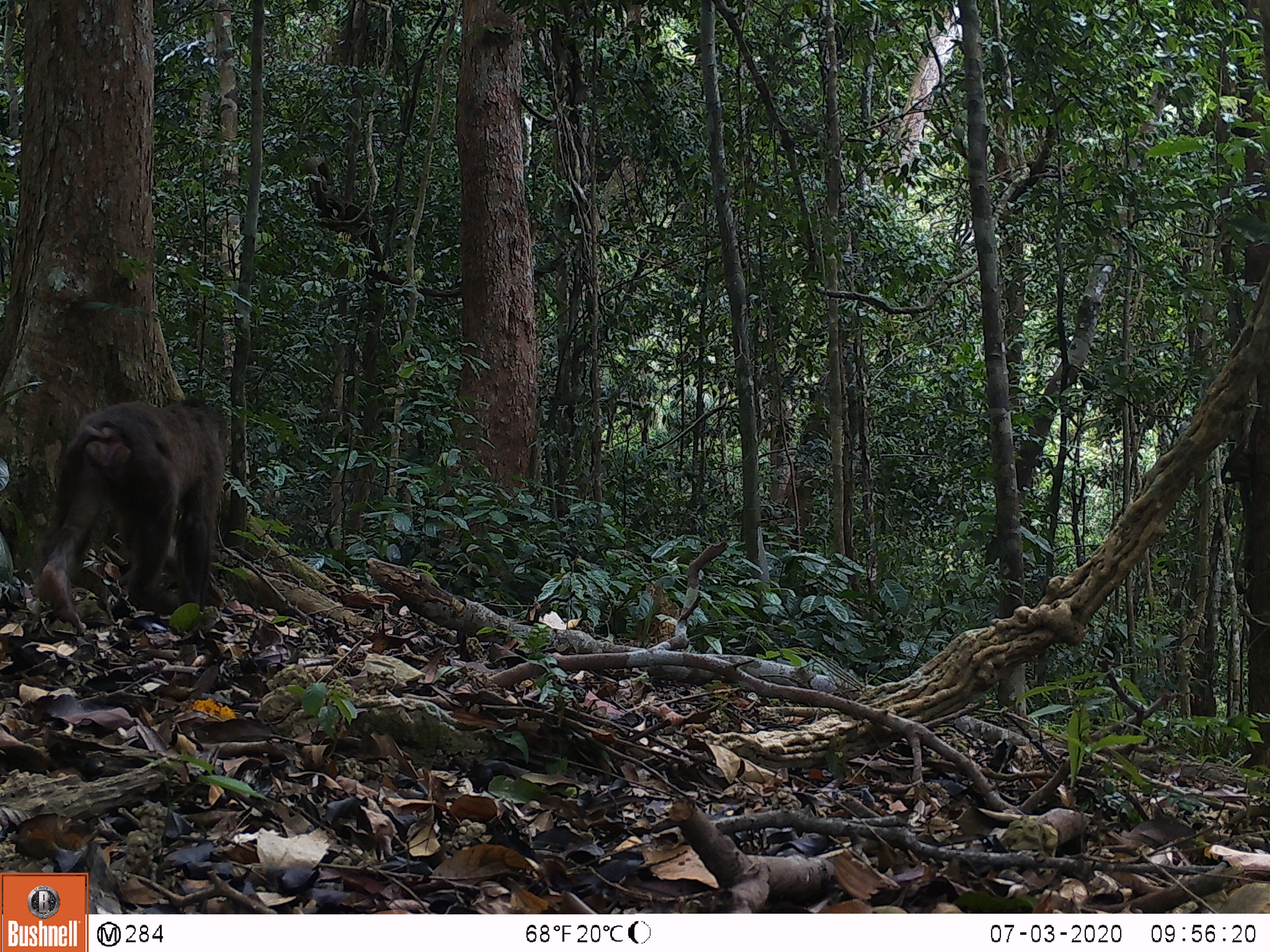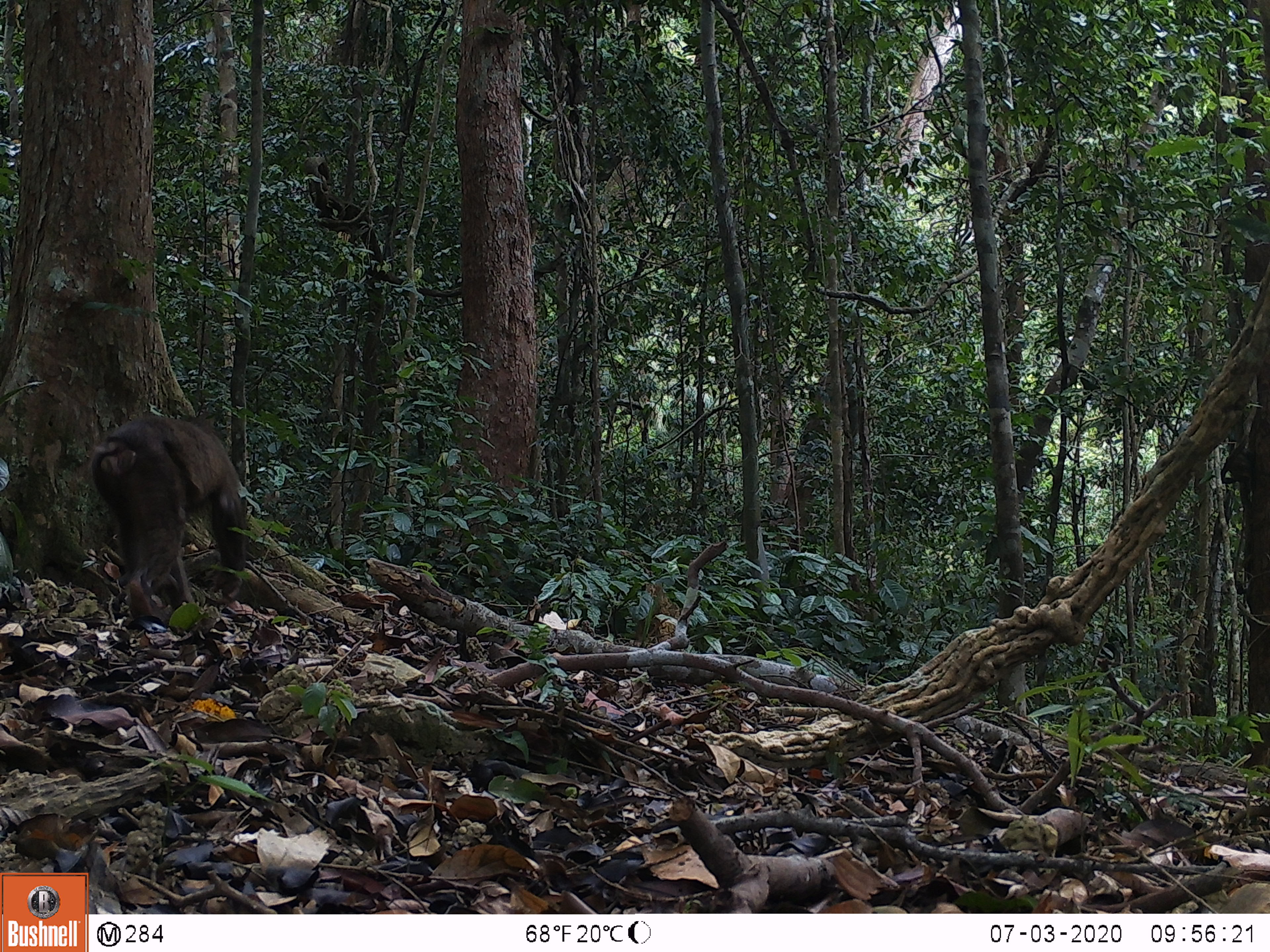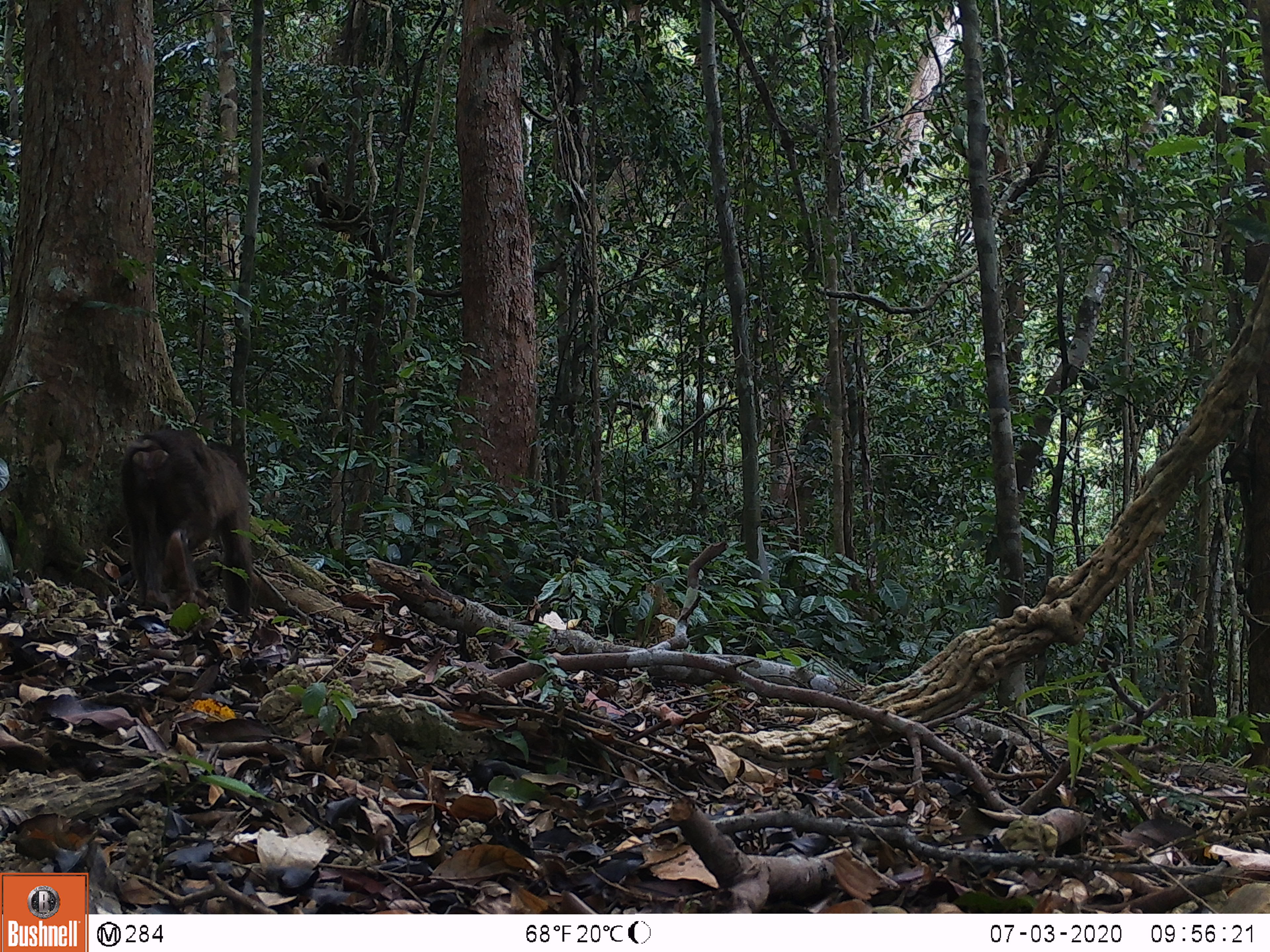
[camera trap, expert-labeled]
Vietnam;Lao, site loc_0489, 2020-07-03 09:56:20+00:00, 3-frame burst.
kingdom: Animalia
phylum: Chordata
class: Mammalia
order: Primates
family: Cercopithecidae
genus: Macaca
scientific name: Macaca arctoides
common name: stump-tailed macaque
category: stump tailed macaque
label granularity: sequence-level